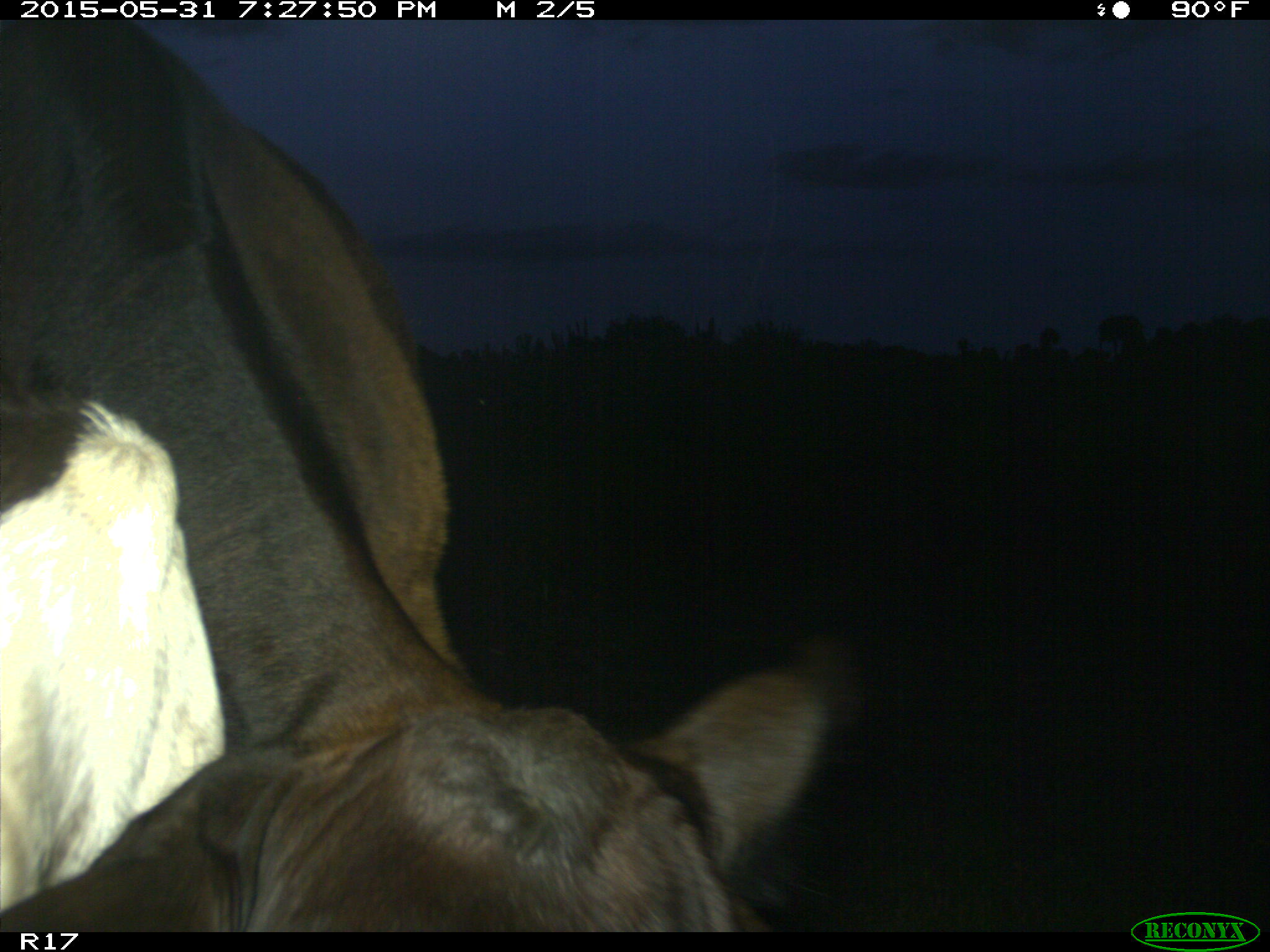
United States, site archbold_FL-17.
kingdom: Animalia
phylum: Chordata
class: Mammalia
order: Artiodactyla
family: Bovidae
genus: Bos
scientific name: Bos taurus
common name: domestic cow